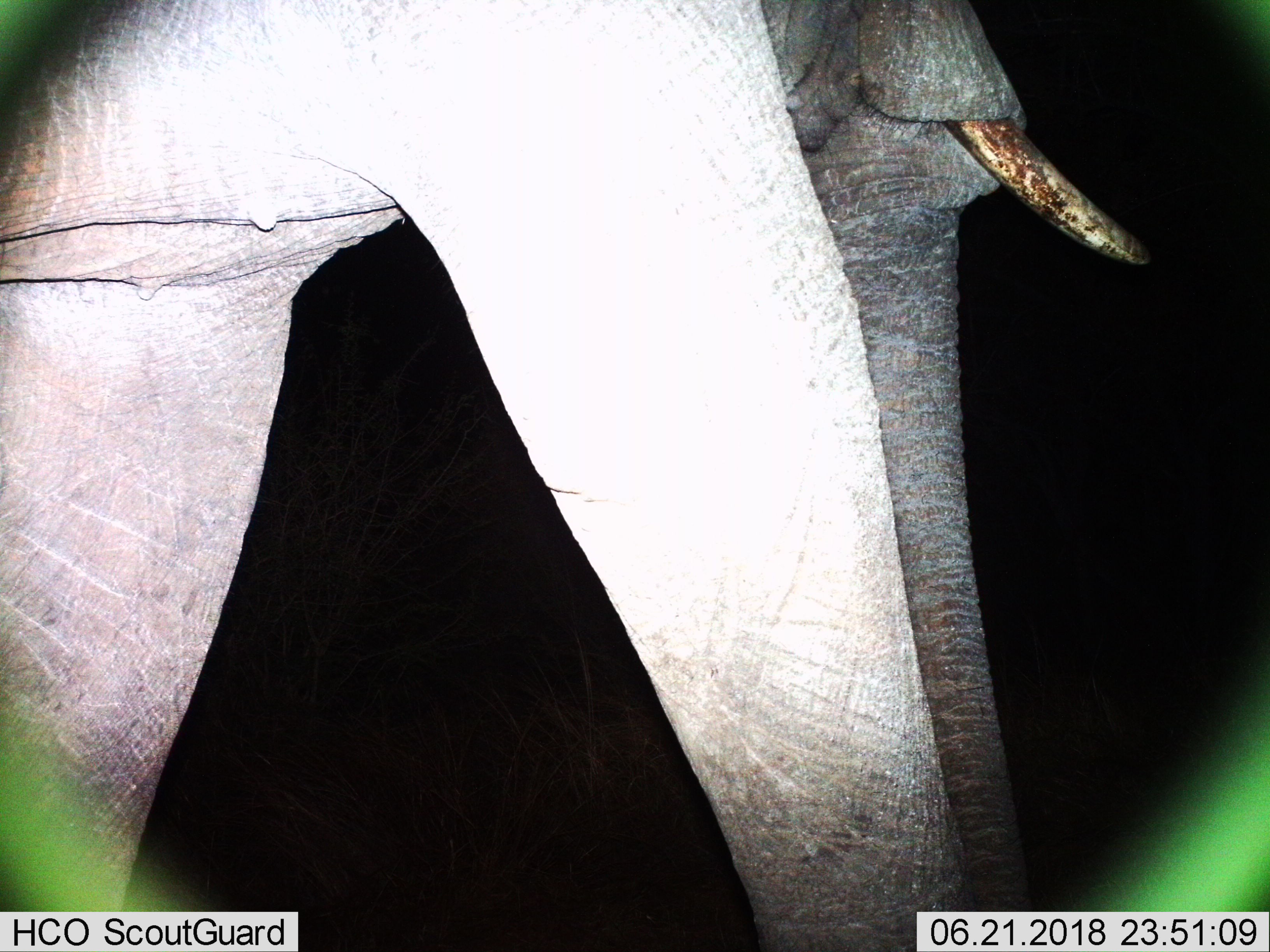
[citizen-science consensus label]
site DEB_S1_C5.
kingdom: Animalia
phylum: Chordata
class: Mammalia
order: Proboscidea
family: Elephantidae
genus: Loxodonta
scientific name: Loxodonta africana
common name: african bush elephant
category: elephant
Elephant (african bush elephant) (Loxodonta africana), count 1. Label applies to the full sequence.